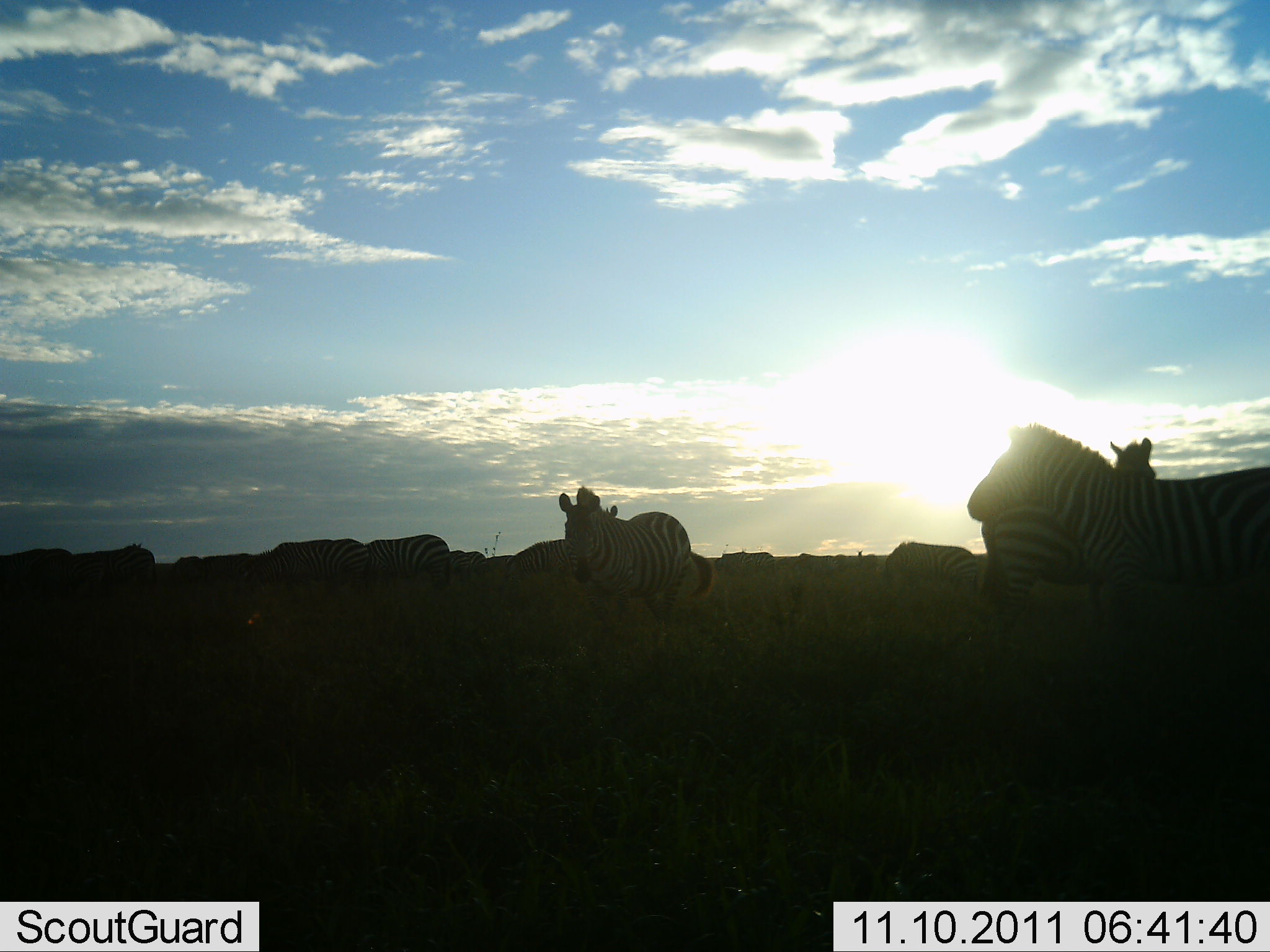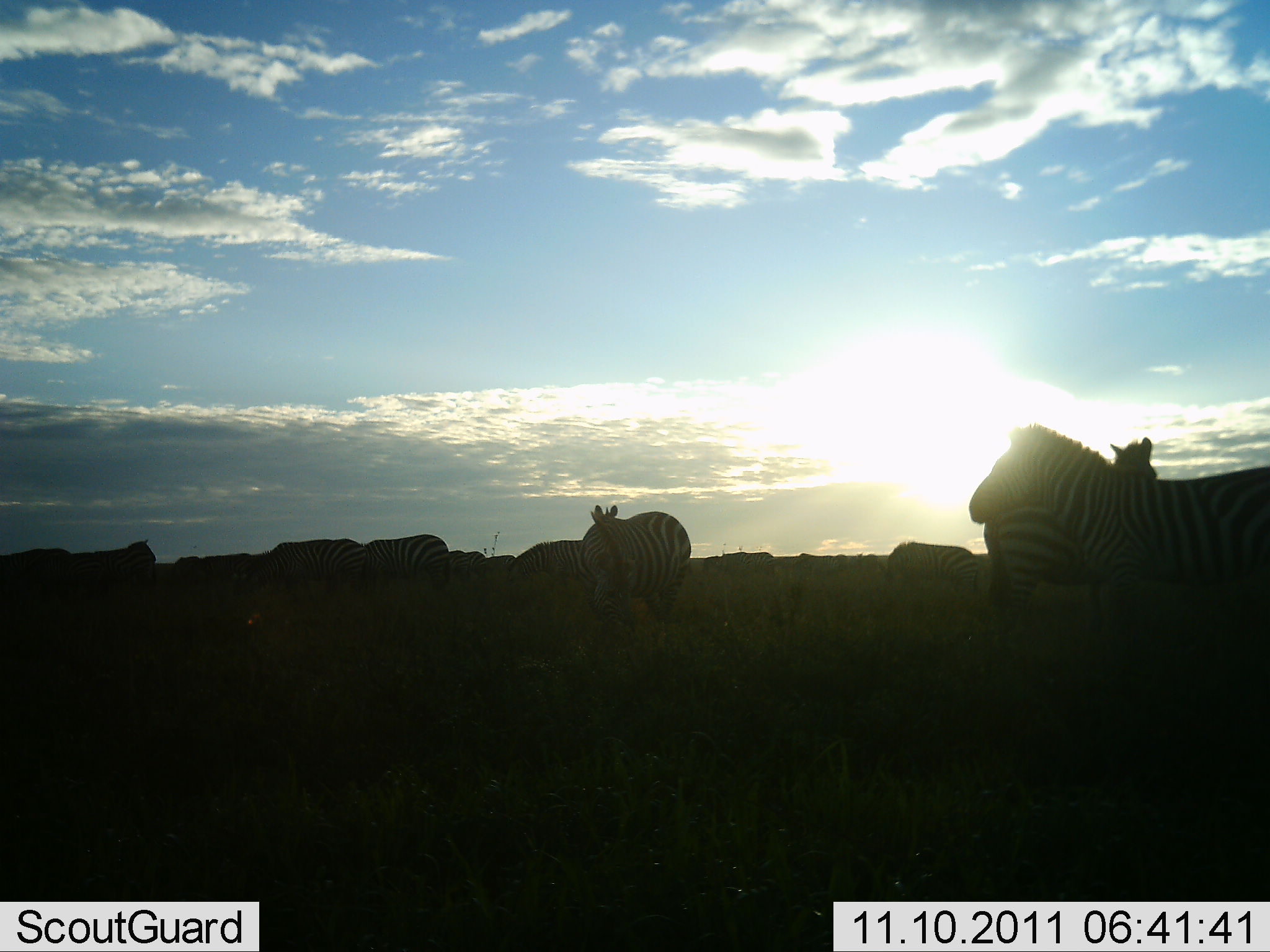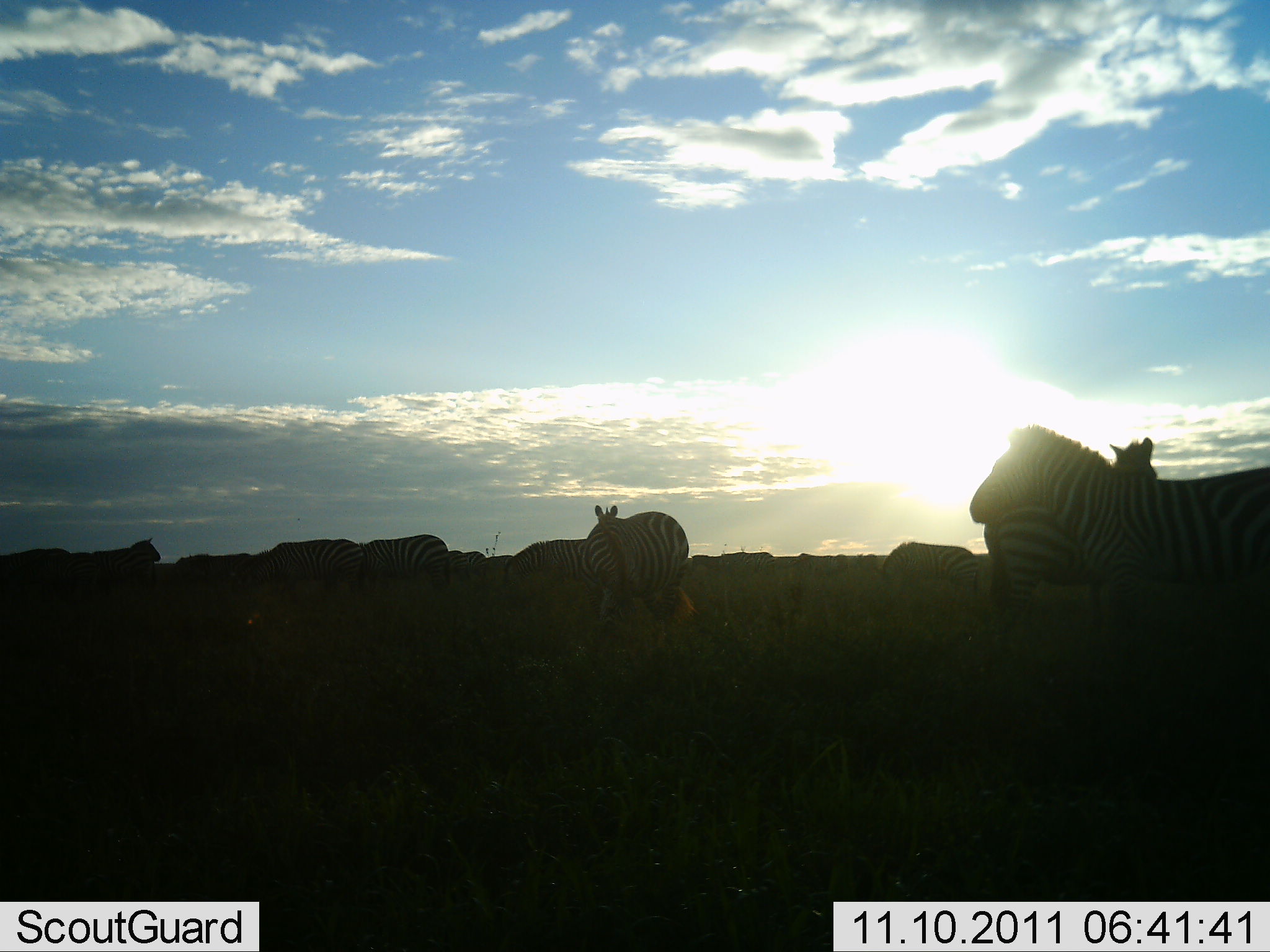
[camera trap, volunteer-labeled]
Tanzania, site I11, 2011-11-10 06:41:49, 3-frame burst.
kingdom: Animalia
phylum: Chordata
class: Mammalia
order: Perissodactyla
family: Equidae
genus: Equus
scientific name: Equus quagga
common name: plains zebra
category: zebra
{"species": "zebra (plains zebra) (Equus quagga)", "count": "11-50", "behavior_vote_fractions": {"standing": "83%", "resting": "8%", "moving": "17%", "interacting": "0%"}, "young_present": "0%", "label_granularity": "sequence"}